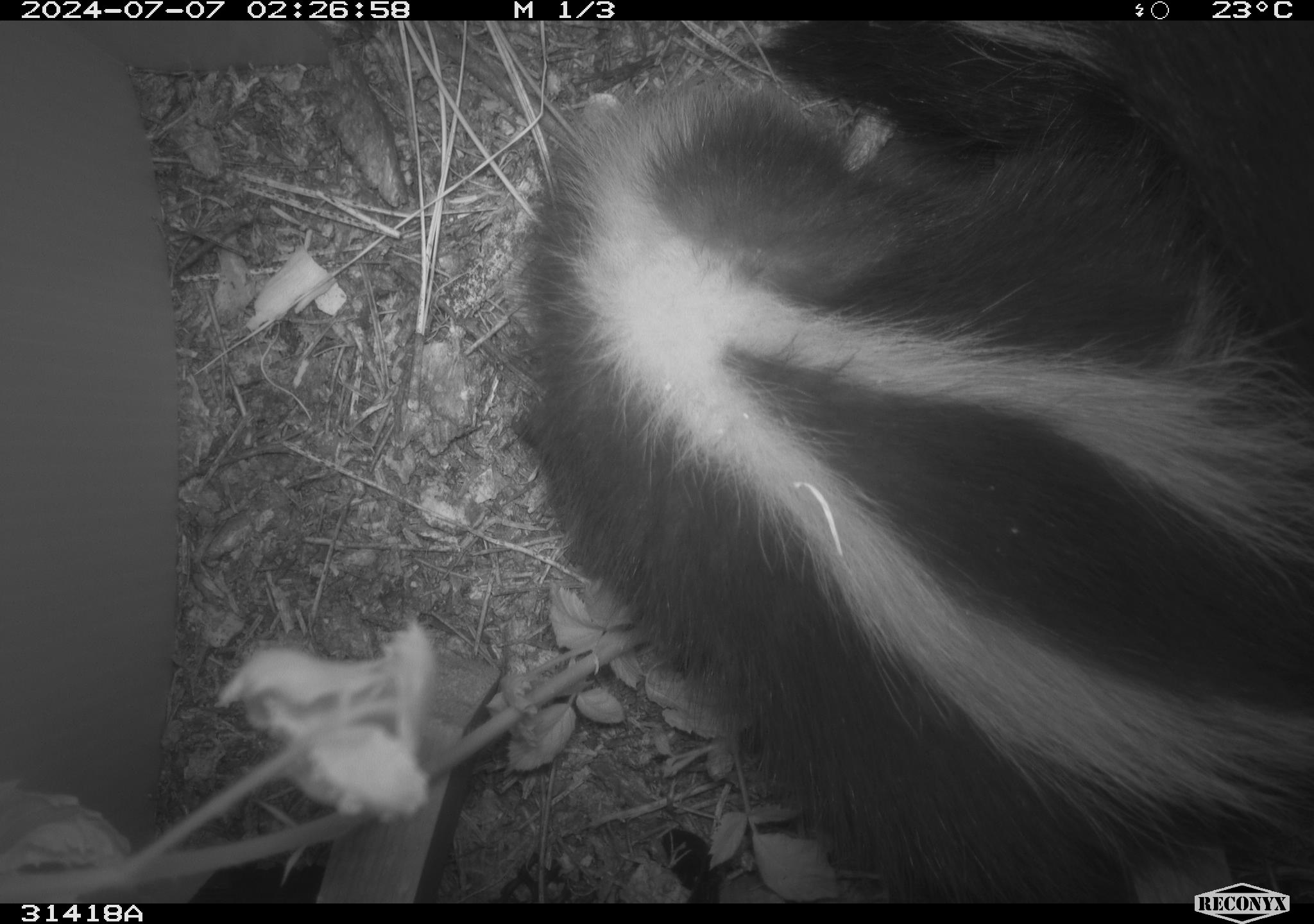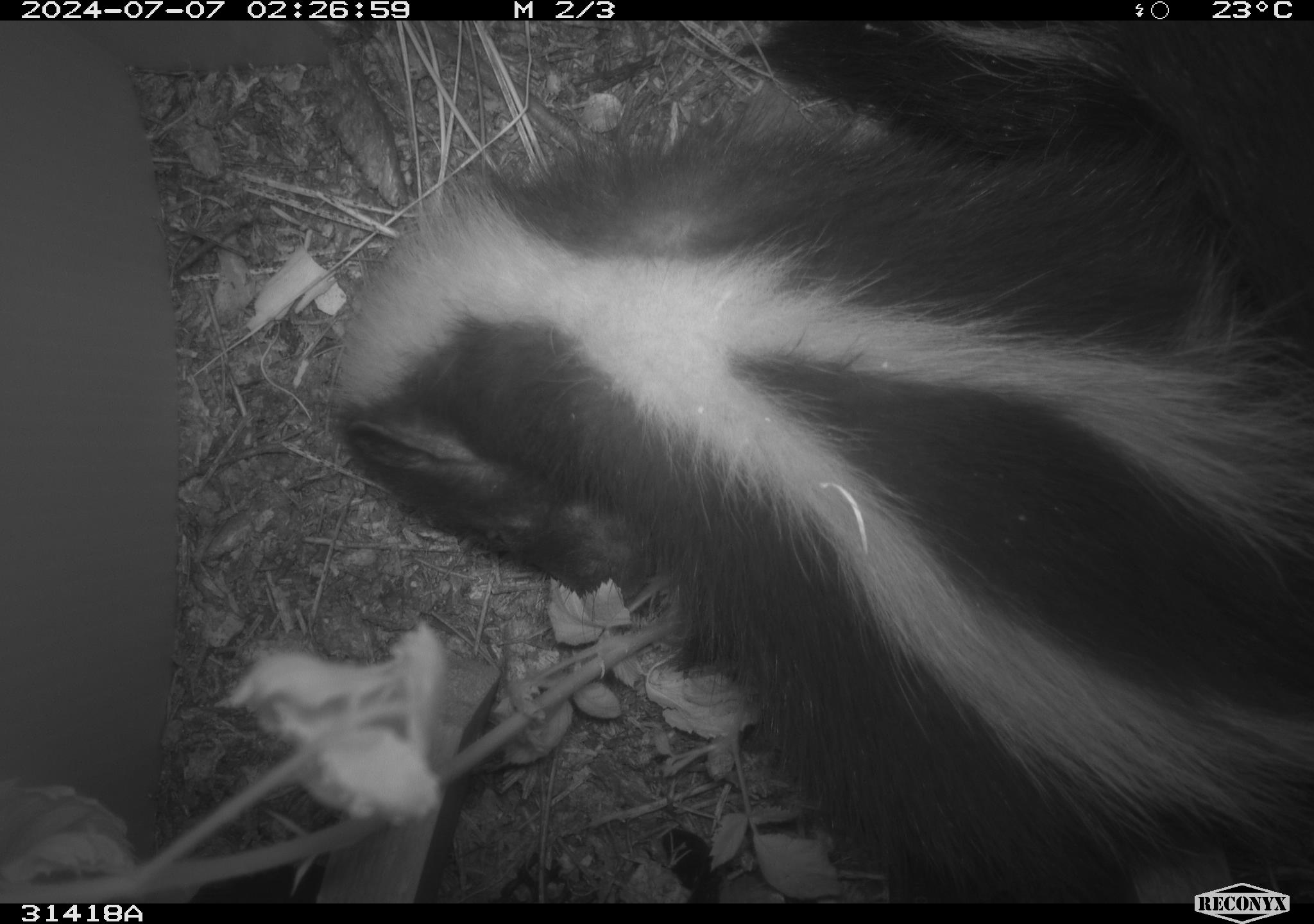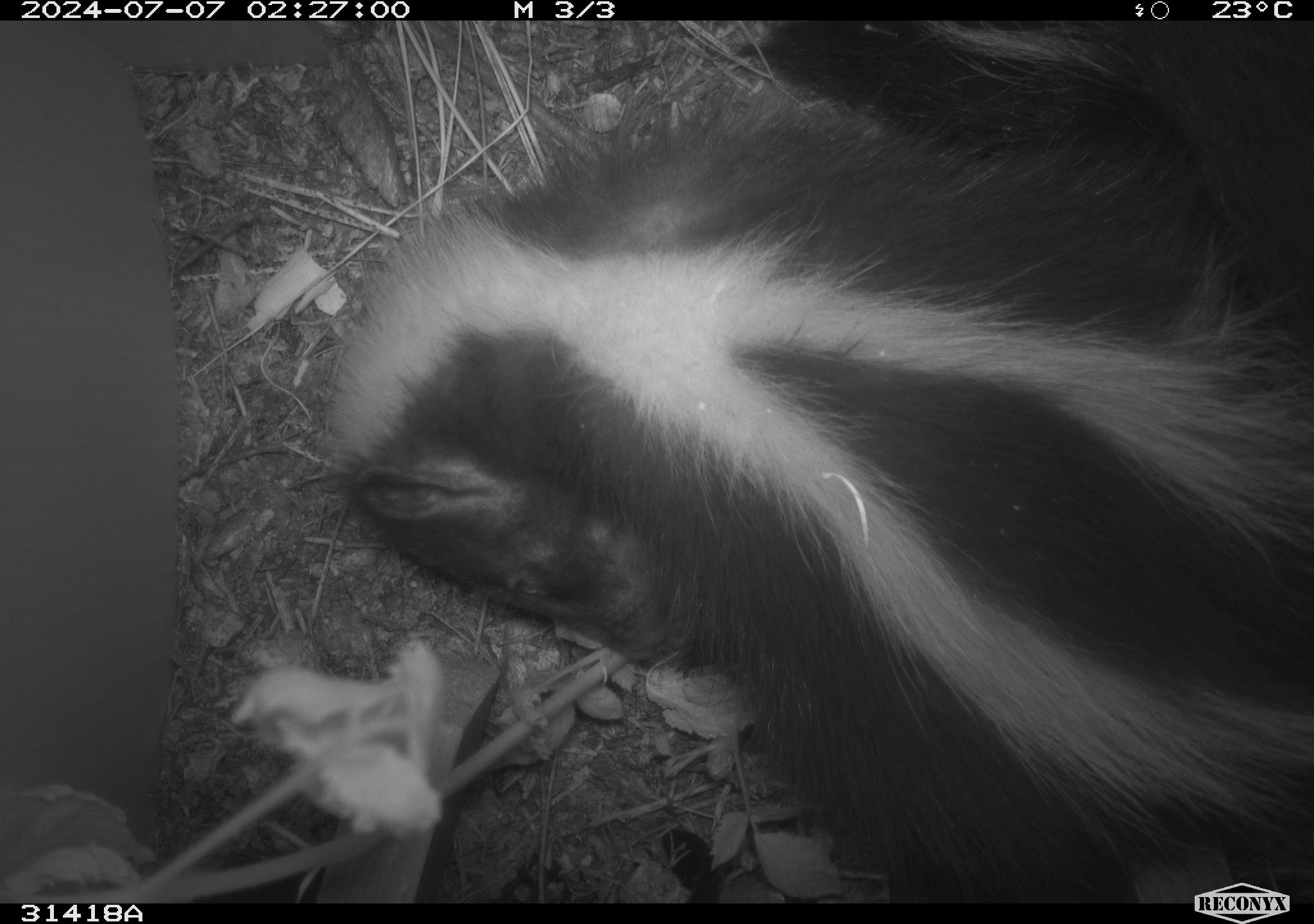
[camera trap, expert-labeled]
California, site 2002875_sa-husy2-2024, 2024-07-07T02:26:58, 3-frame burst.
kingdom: Animalia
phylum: Chordata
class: Mammalia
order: Carnivora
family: Mephitidae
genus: Mephitis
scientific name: Mephitis mephitis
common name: striped skunk